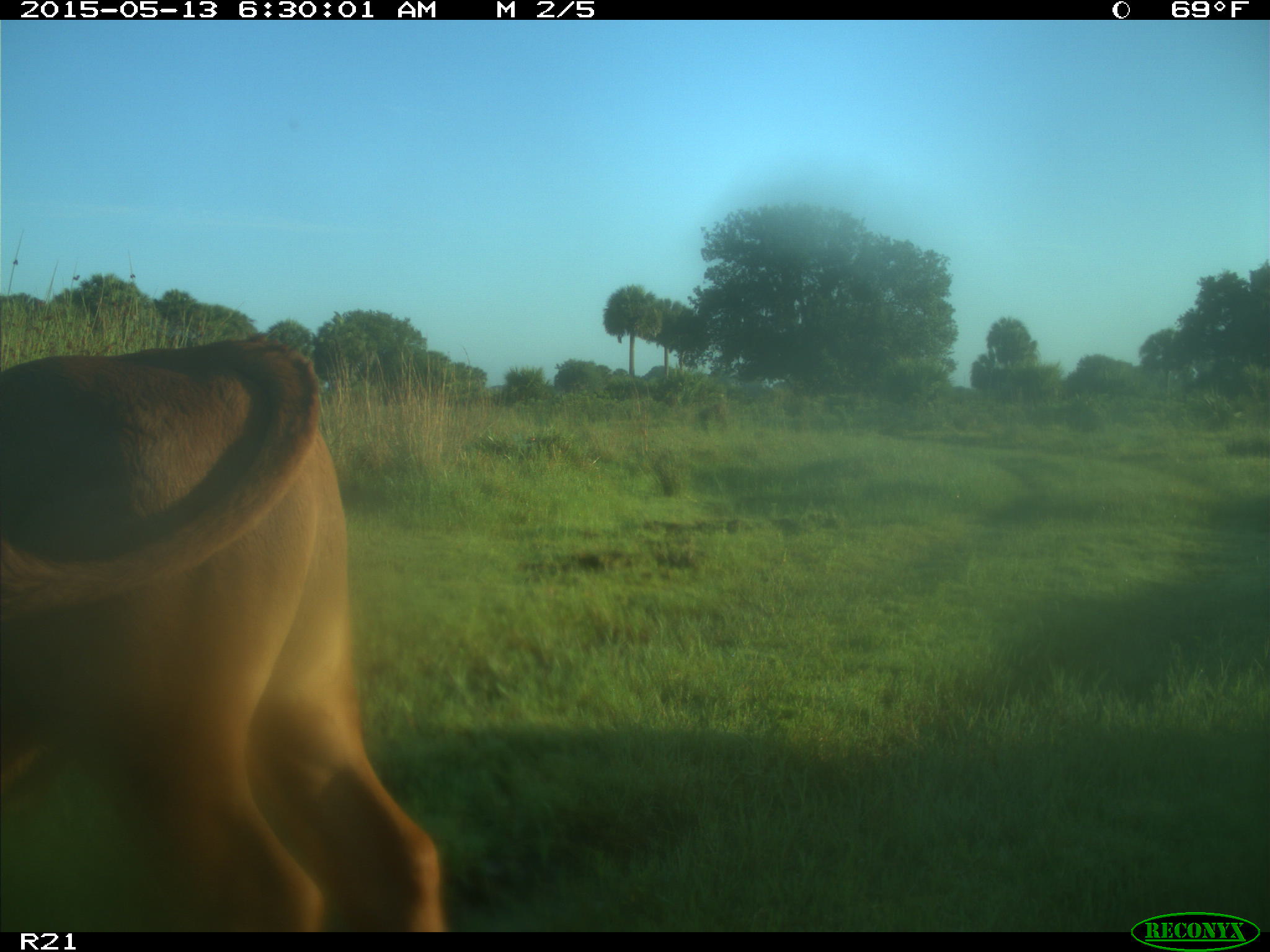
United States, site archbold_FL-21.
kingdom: Animalia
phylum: Chordata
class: Mammalia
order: Artiodactyla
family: Bovidae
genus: Bos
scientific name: Bos taurus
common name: domestic cow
Bos taurus (domestic cow).